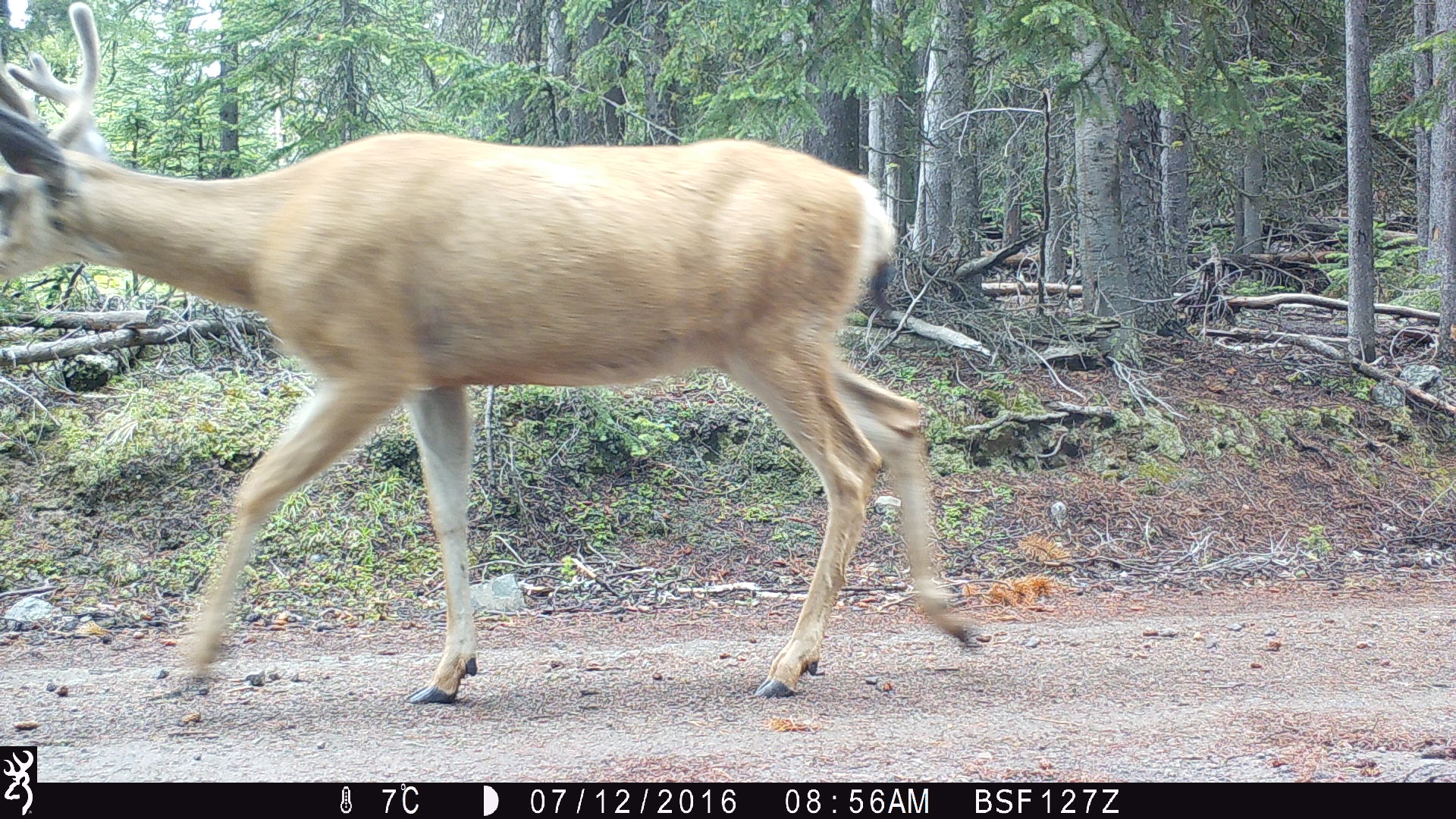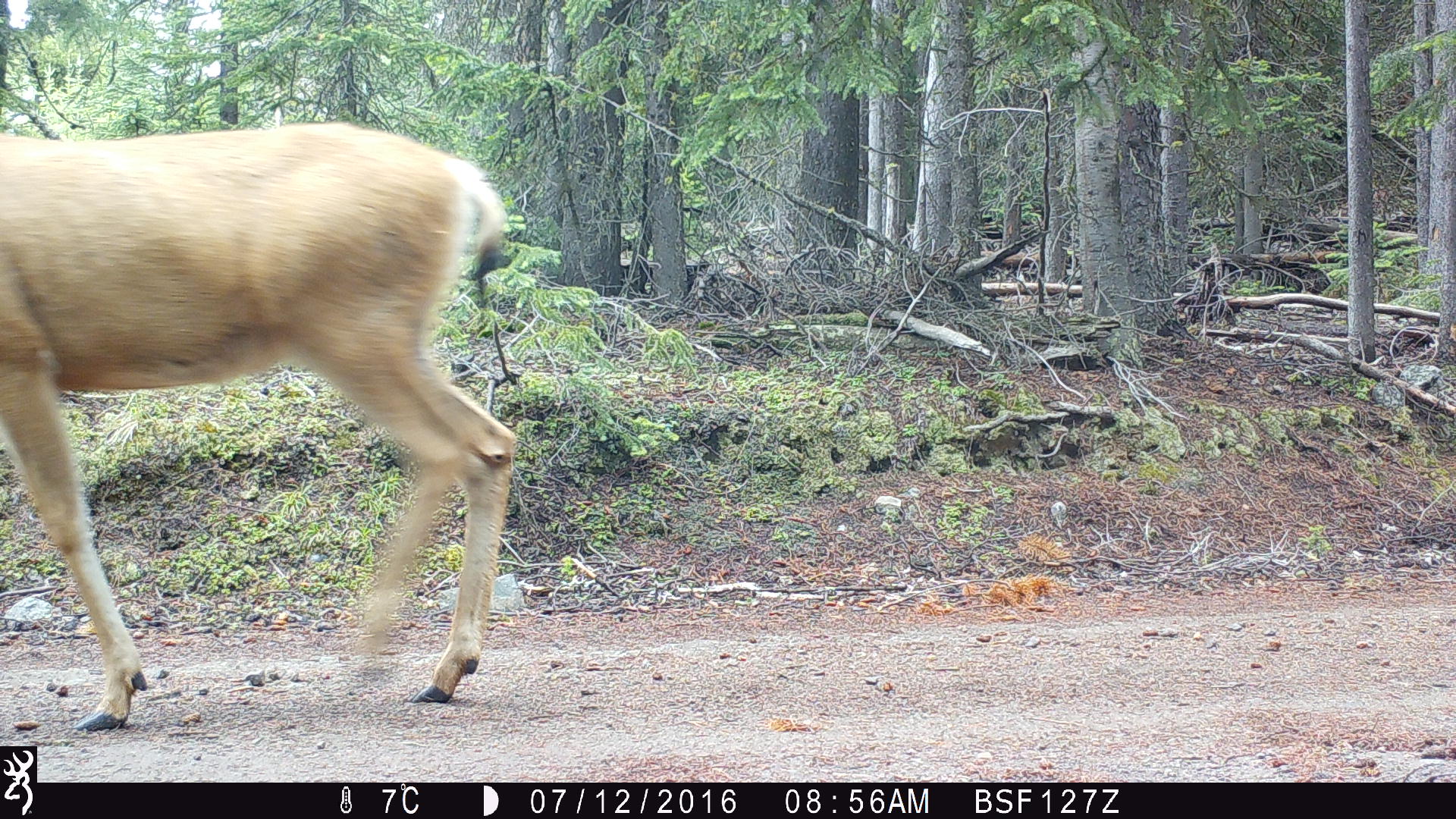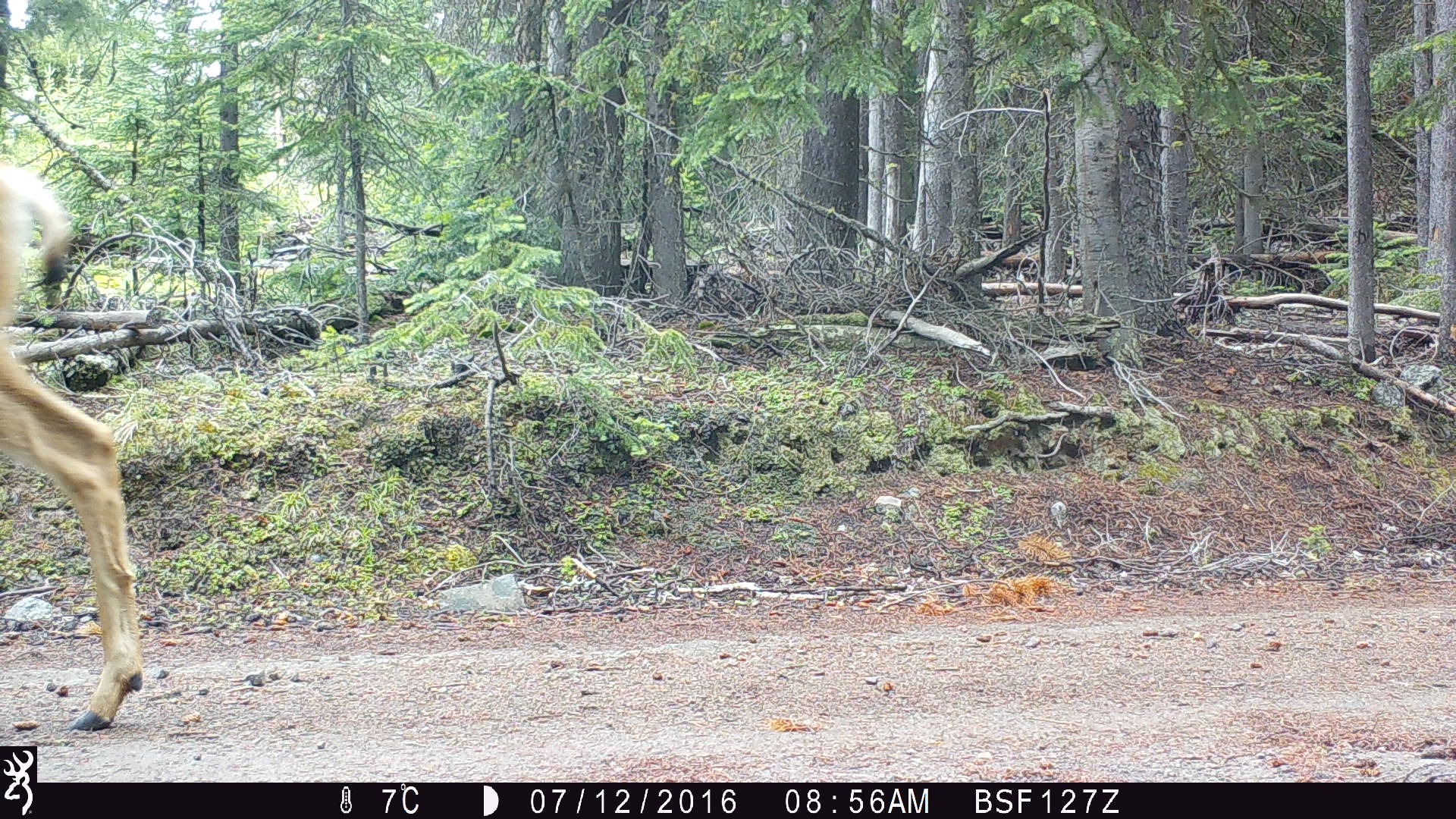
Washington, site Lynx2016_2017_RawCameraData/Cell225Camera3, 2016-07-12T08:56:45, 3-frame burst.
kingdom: Animalia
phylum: Chordata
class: Mammalia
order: Artiodactyla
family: Cervidae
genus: Odocoileus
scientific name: Odocoileus hemionus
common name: mule deer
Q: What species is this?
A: Odocoileus hemionus (mule deer).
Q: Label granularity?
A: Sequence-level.